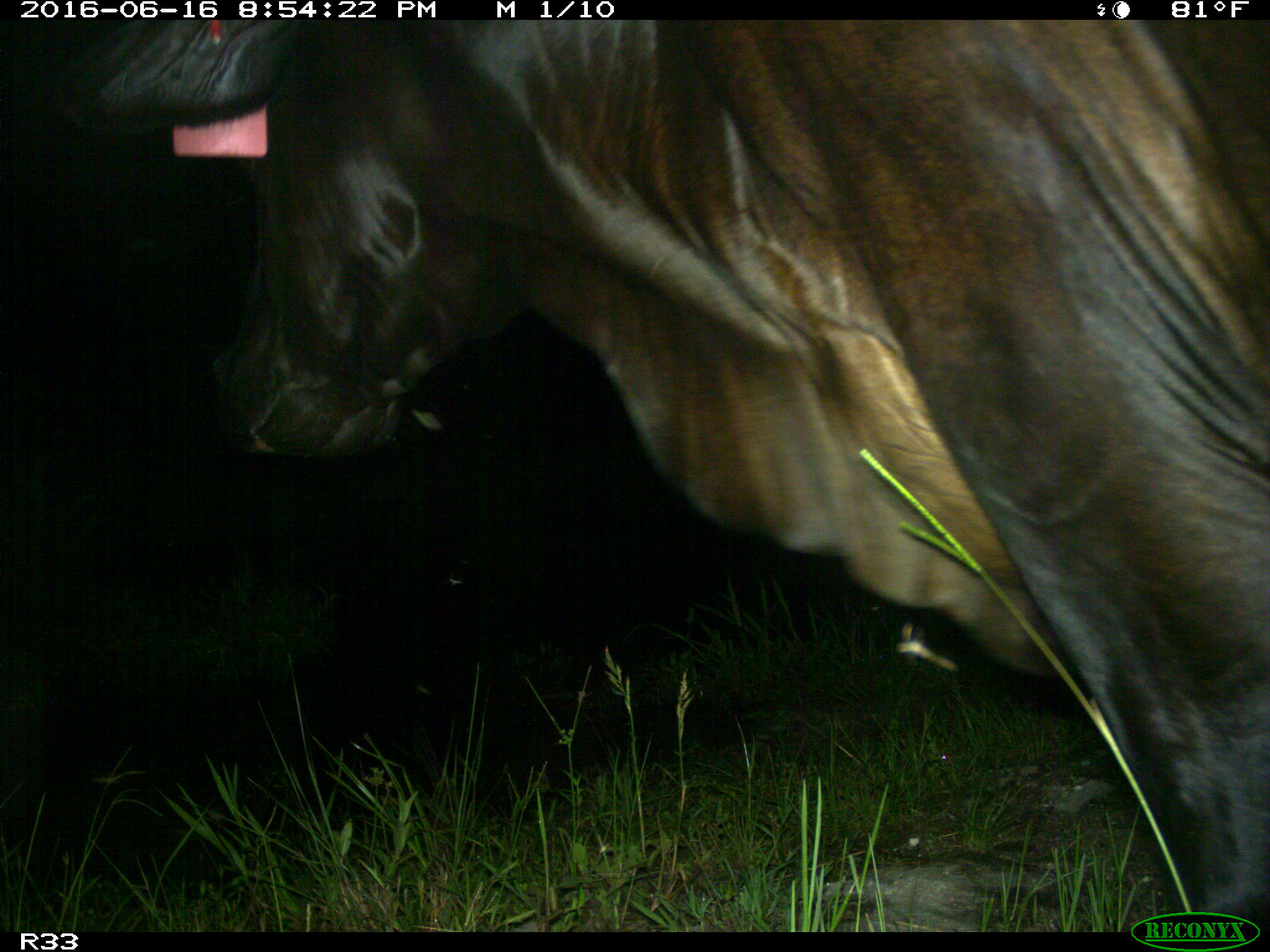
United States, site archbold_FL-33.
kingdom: Animalia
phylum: Chordata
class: Mammalia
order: Artiodactyla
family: Bovidae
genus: Bos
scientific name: Bos taurus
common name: domestic cow